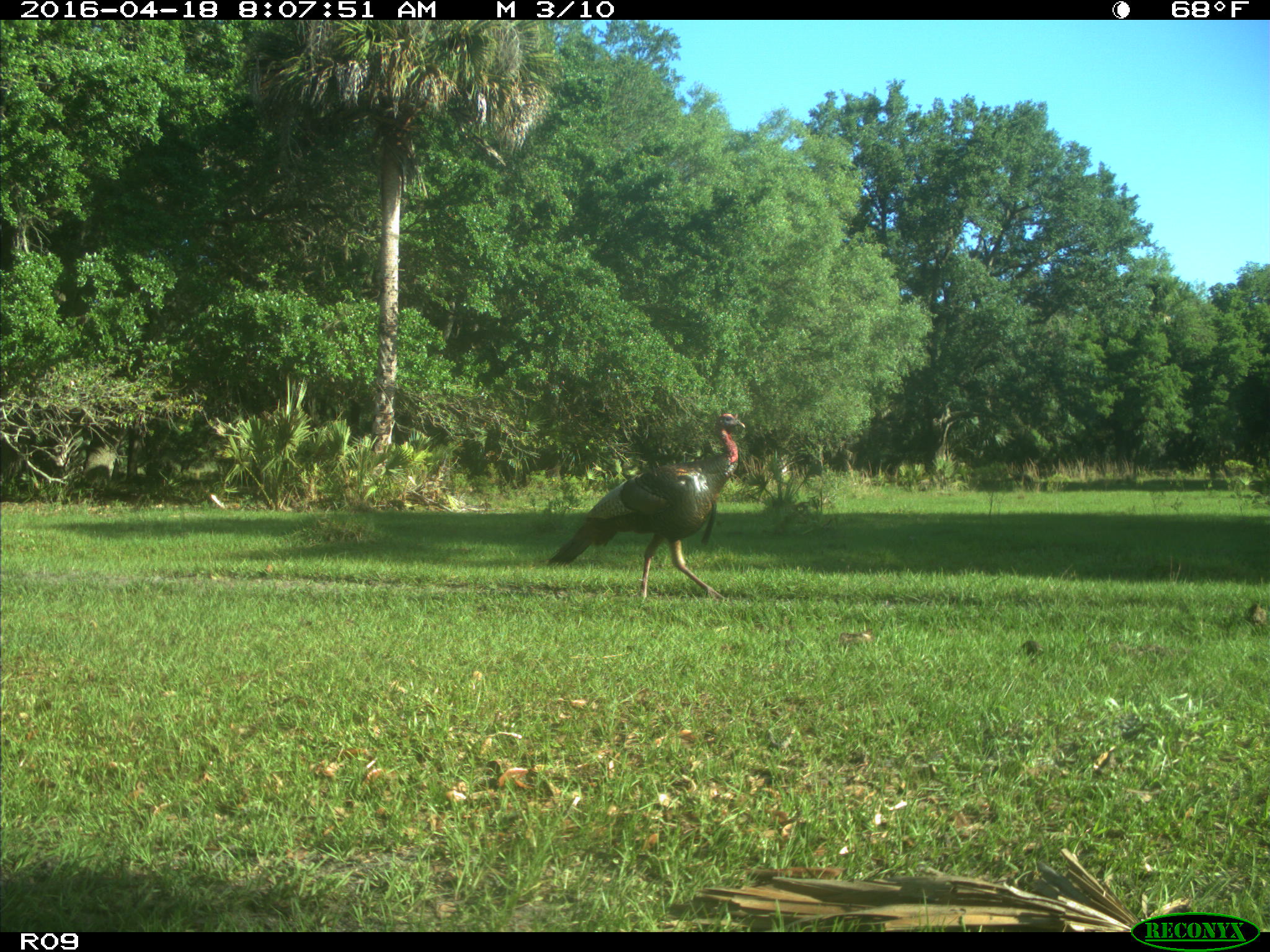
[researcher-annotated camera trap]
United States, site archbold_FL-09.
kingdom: Animalia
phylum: Chordata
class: Aves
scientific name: Aves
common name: birds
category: unidentified bird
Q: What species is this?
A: Unidentified bird (birds) (Aves).